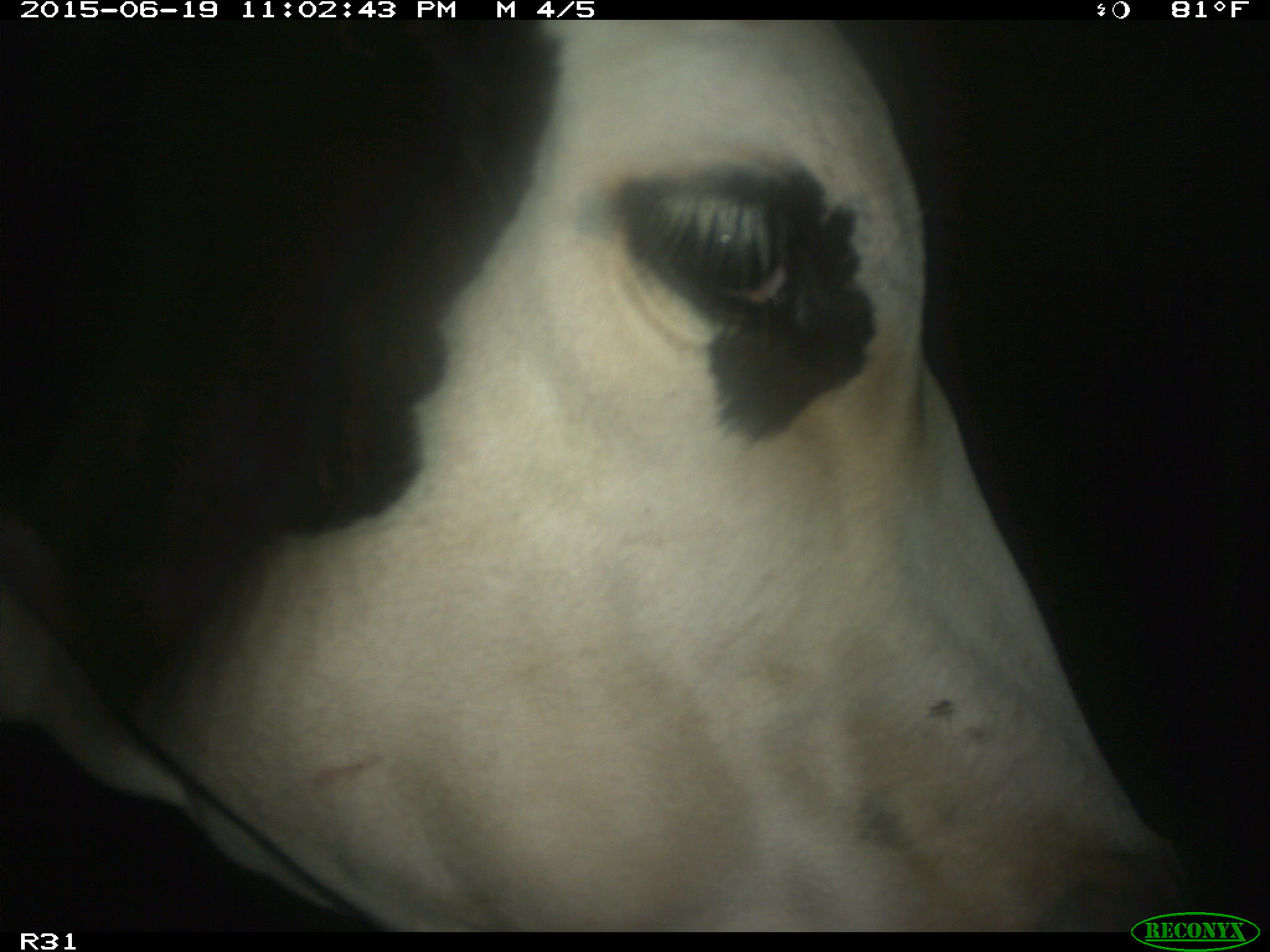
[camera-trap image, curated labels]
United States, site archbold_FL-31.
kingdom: Animalia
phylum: Chordata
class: Mammalia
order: Artiodactyla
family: Bovidae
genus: Bos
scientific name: Bos taurus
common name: domestic cow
Bos taurus (domestic cow).